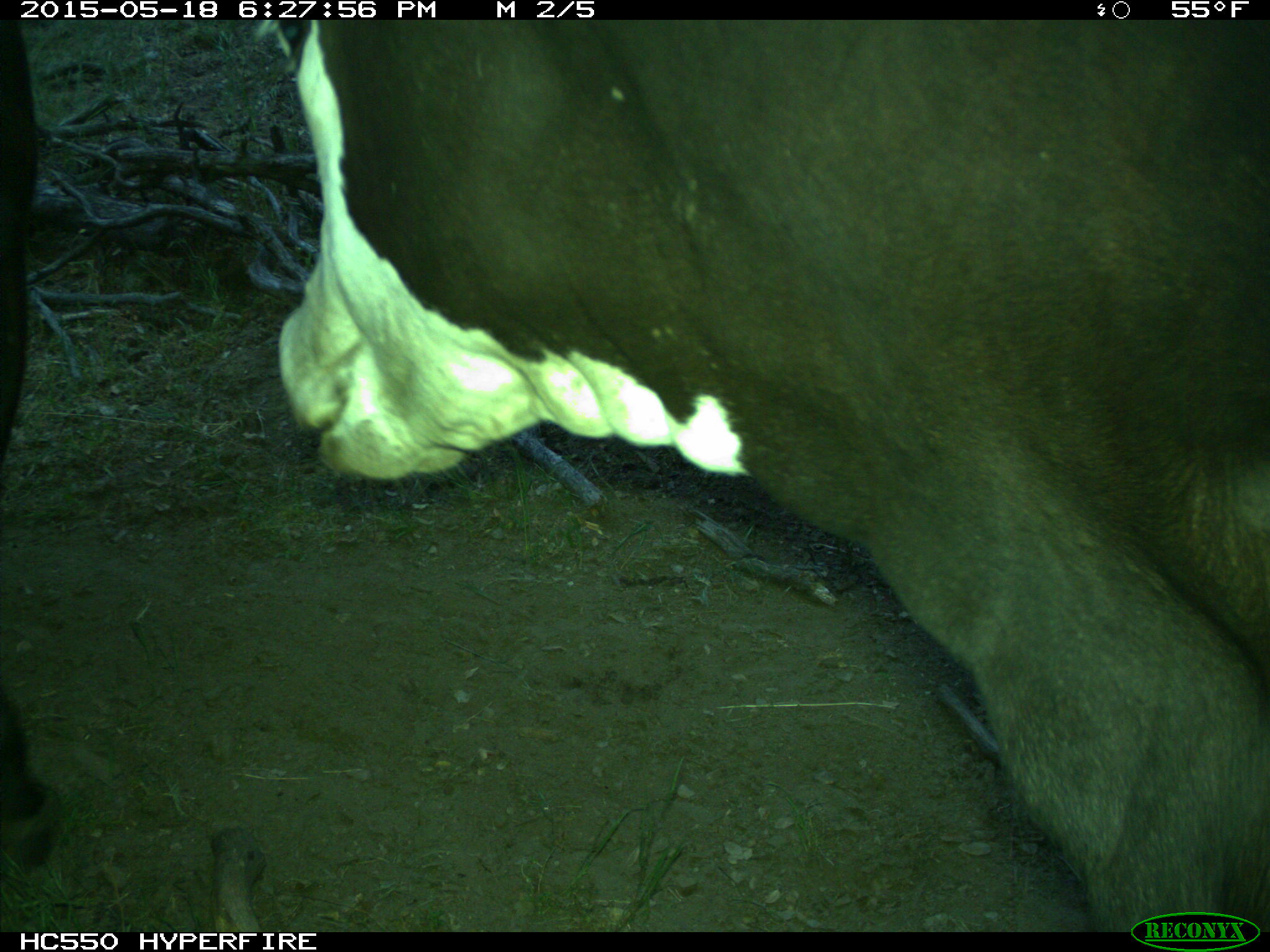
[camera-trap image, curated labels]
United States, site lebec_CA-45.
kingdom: Animalia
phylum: Chordata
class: Mammalia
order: Artiodactyla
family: Bovidae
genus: Bos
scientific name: Bos taurus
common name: domestic cow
Bos taurus (domestic cow).